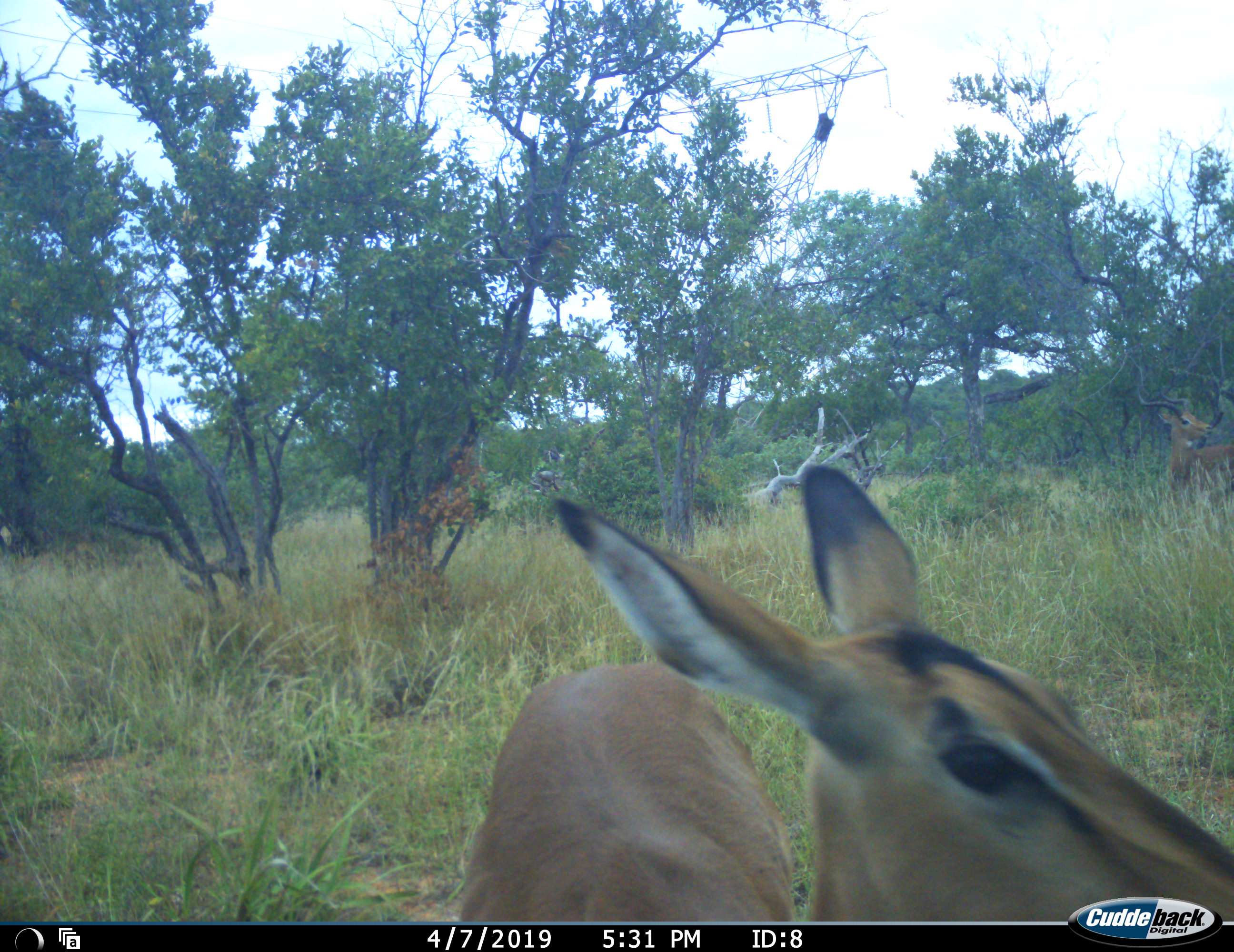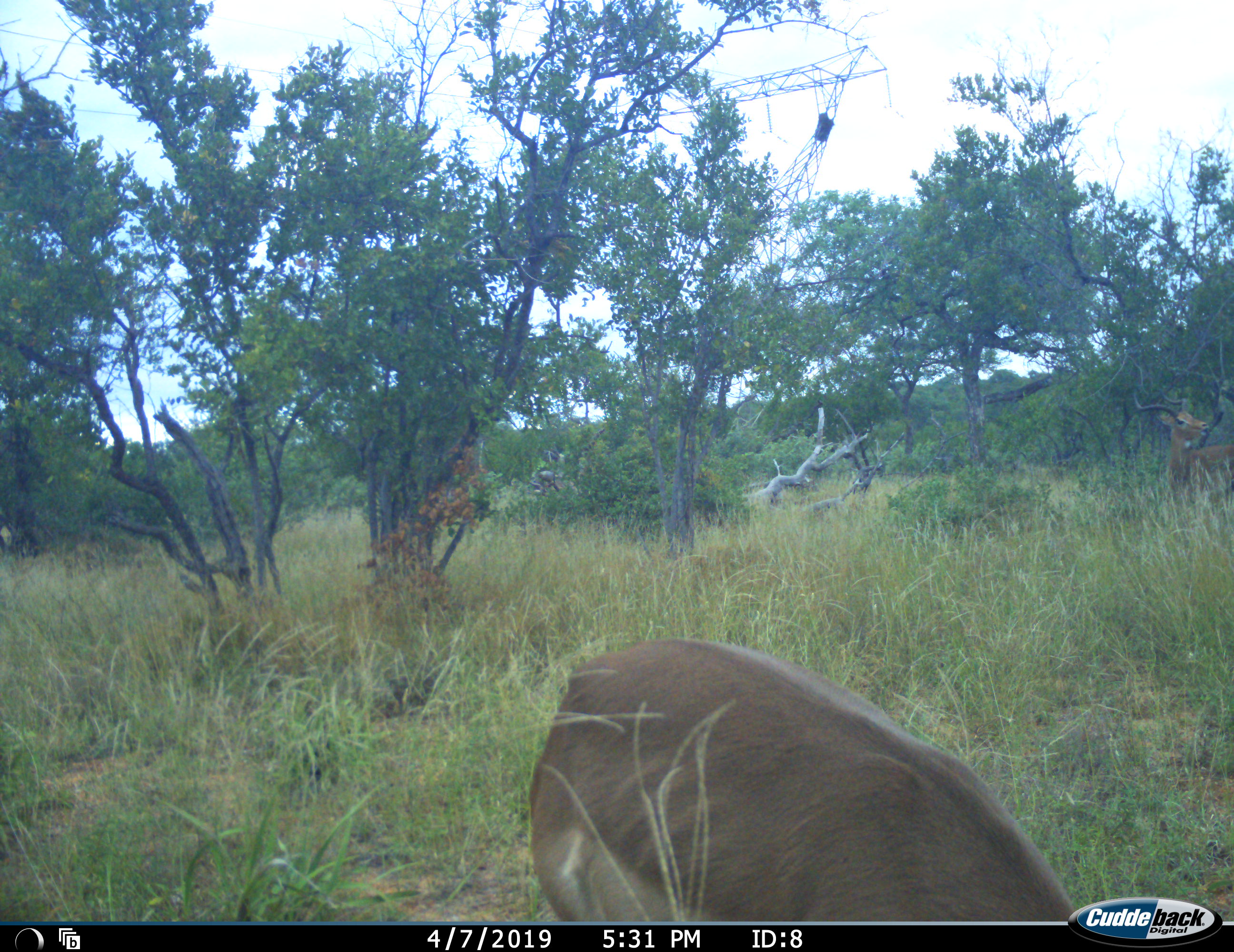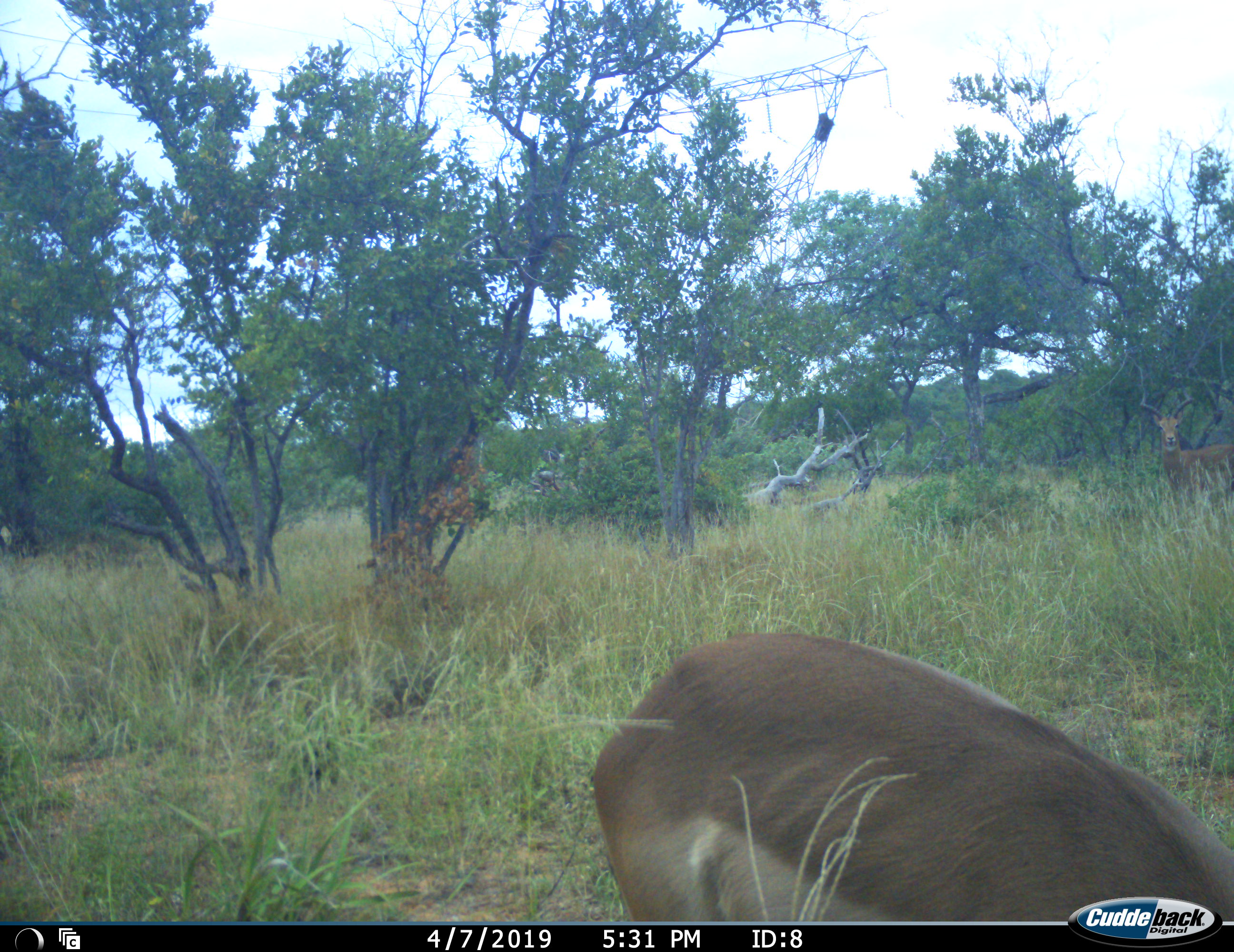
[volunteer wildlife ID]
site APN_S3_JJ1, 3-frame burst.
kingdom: Animalia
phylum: Chordata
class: Mammalia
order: Artiodactyla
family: Bovidae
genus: Aepyceros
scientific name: Aepyceros melampus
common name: impala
Impala (Aepyceros melampus), count 1. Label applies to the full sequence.